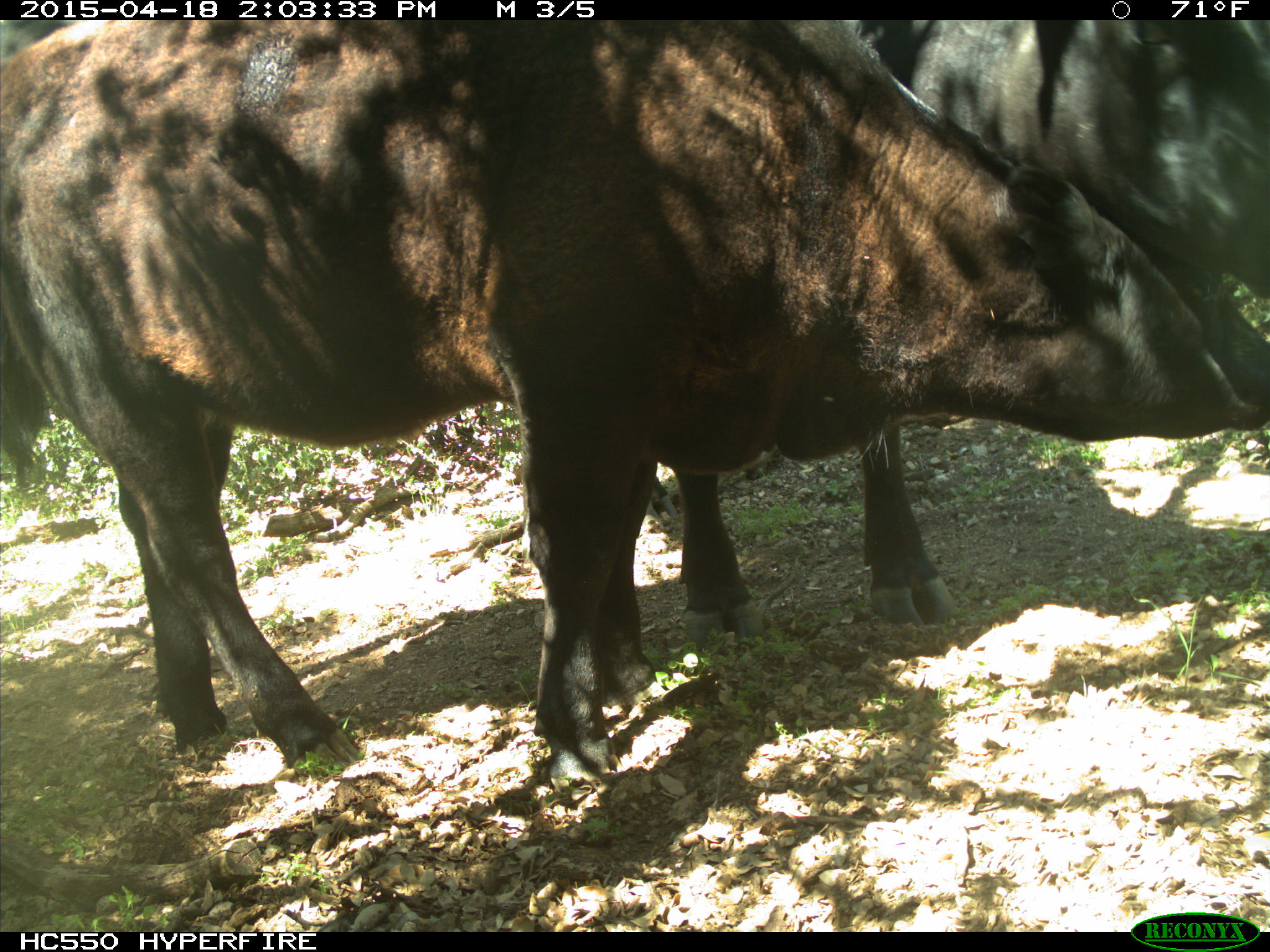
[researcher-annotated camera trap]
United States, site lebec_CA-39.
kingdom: Animalia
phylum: Chordata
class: Mammalia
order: Artiodactyla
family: Bovidae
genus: Bos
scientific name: Bos taurus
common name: domestic cow